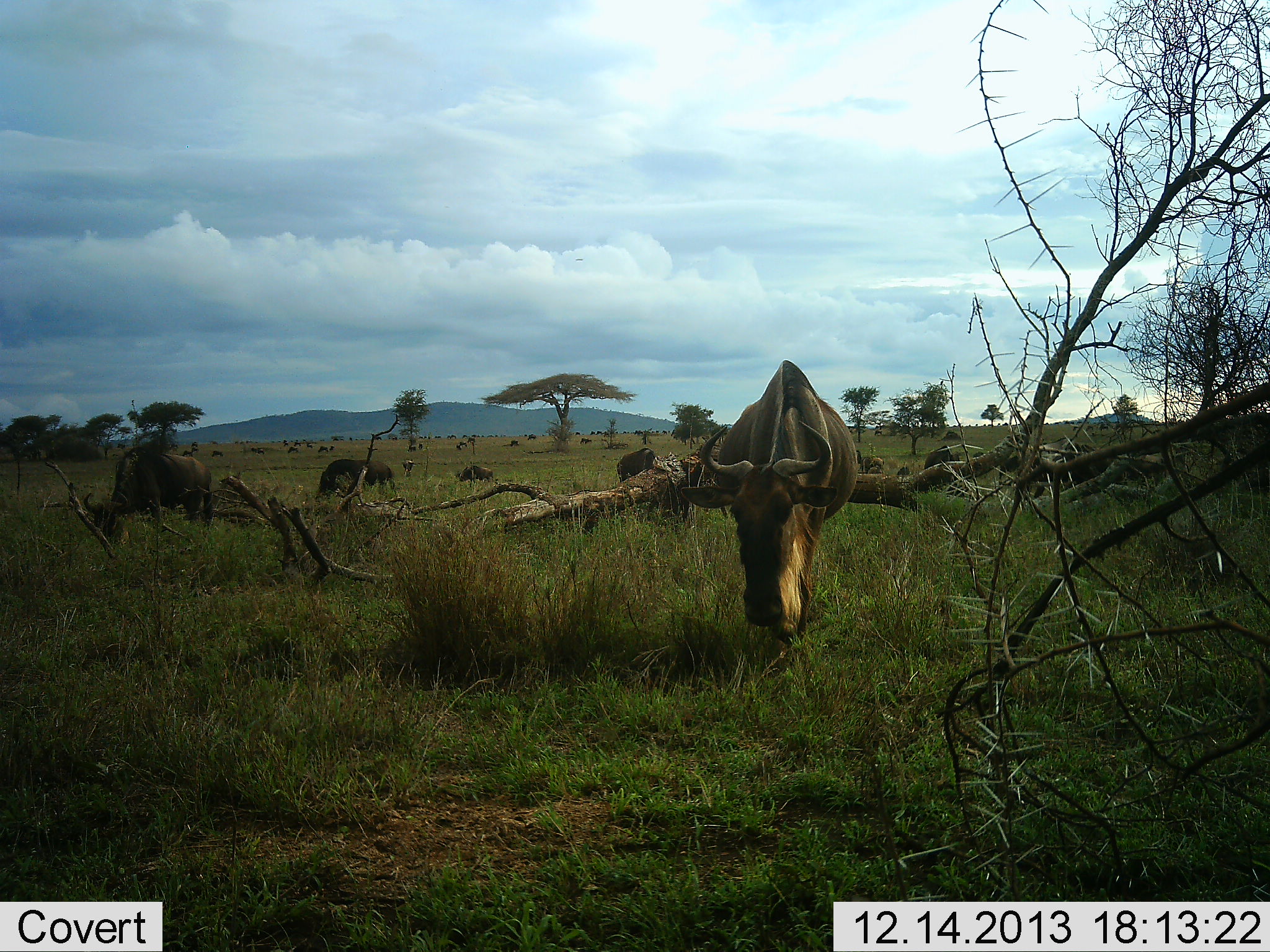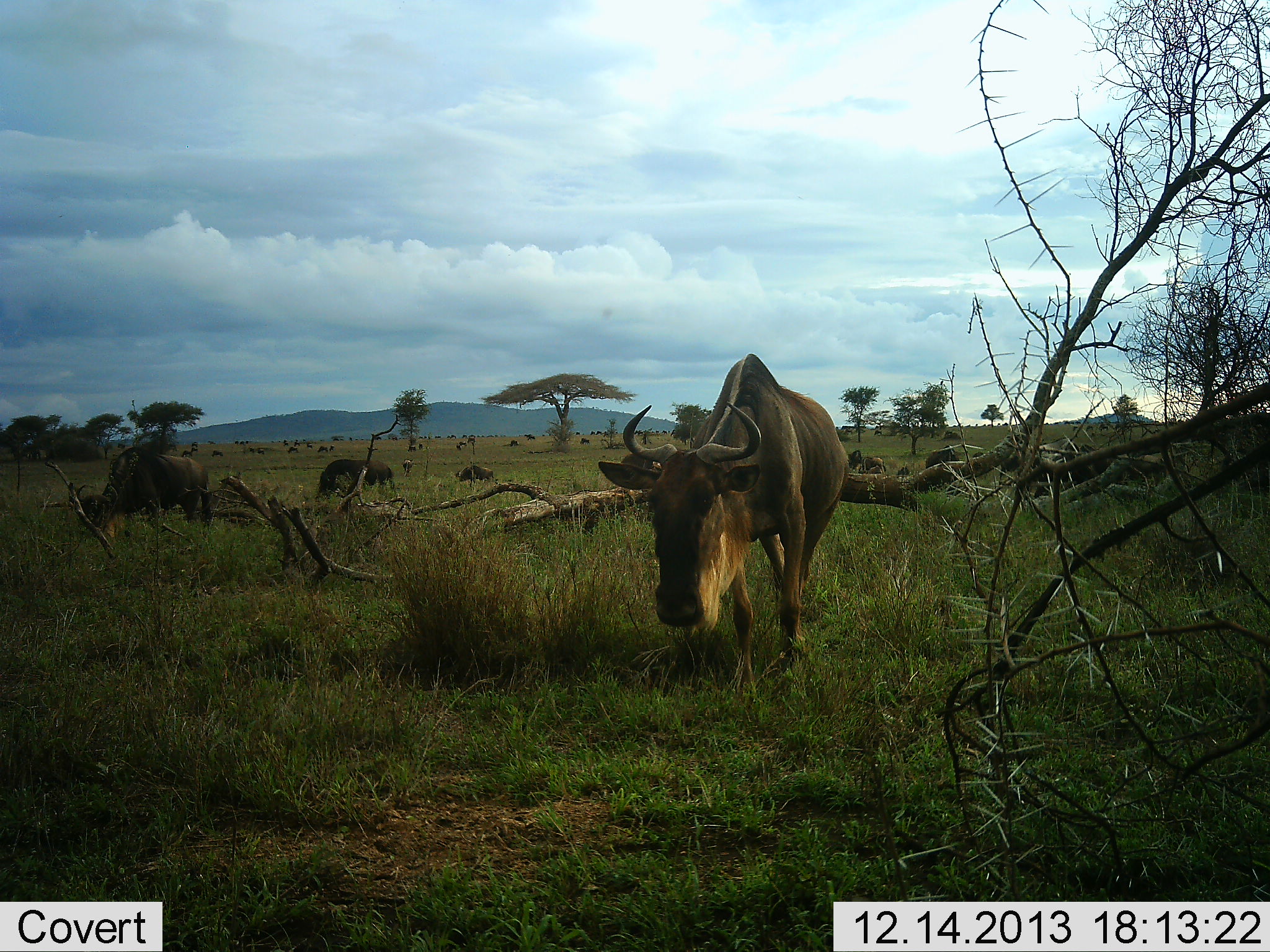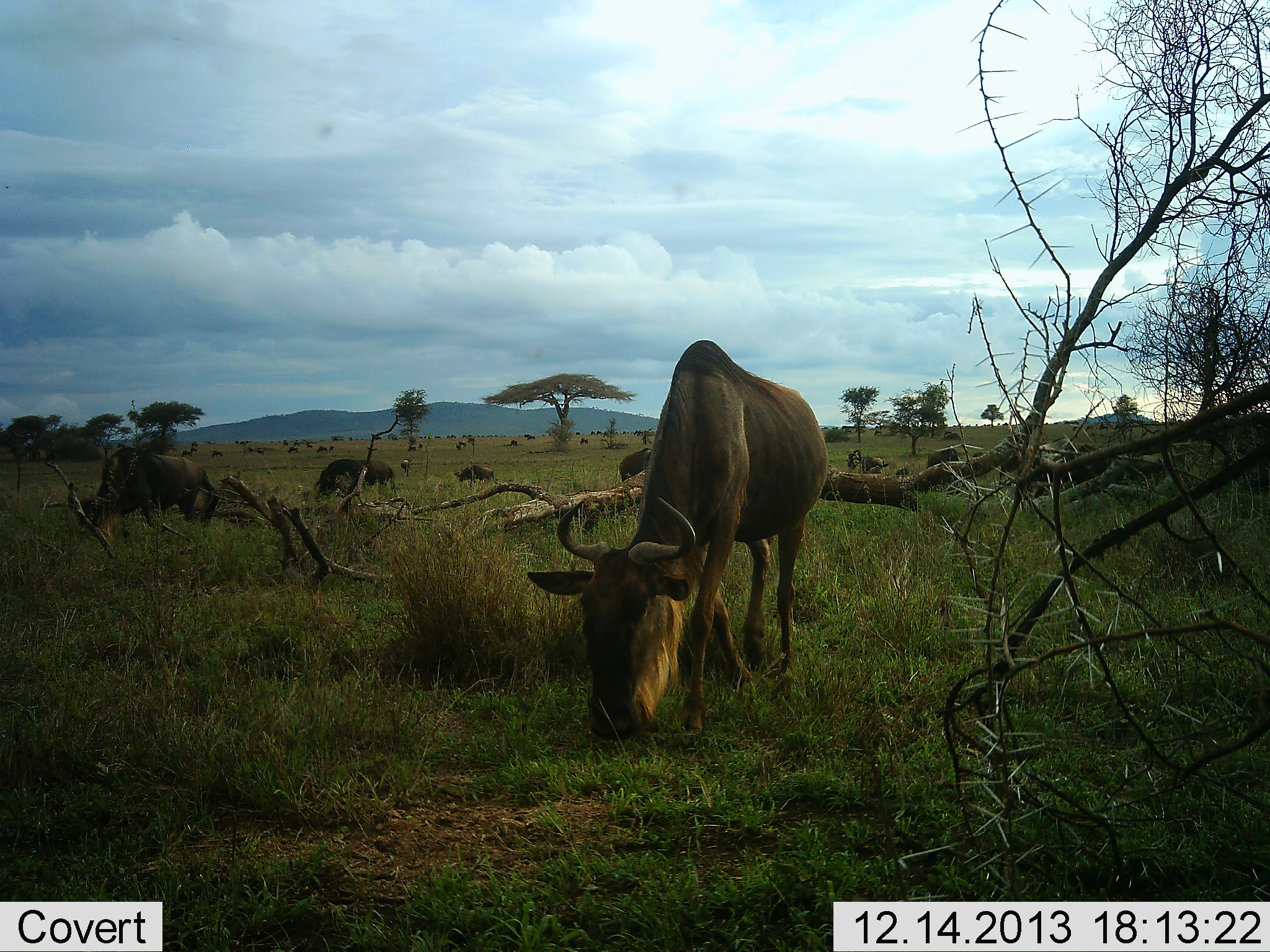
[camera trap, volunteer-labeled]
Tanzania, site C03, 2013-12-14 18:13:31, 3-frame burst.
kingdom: Animalia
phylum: Chordata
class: Mammalia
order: Artiodactyla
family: Bovidae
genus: Connochaetes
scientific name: Connochaetes taurinus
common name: blue wildebeest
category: wildebeest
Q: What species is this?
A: Wildebeest (blue wildebeest) (Connochaetes taurinus).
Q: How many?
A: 11-50.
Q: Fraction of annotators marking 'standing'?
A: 27%.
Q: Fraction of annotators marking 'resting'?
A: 0%.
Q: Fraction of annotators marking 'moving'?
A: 45%.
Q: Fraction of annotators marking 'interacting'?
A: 0%.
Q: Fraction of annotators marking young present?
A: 0%.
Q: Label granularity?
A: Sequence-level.